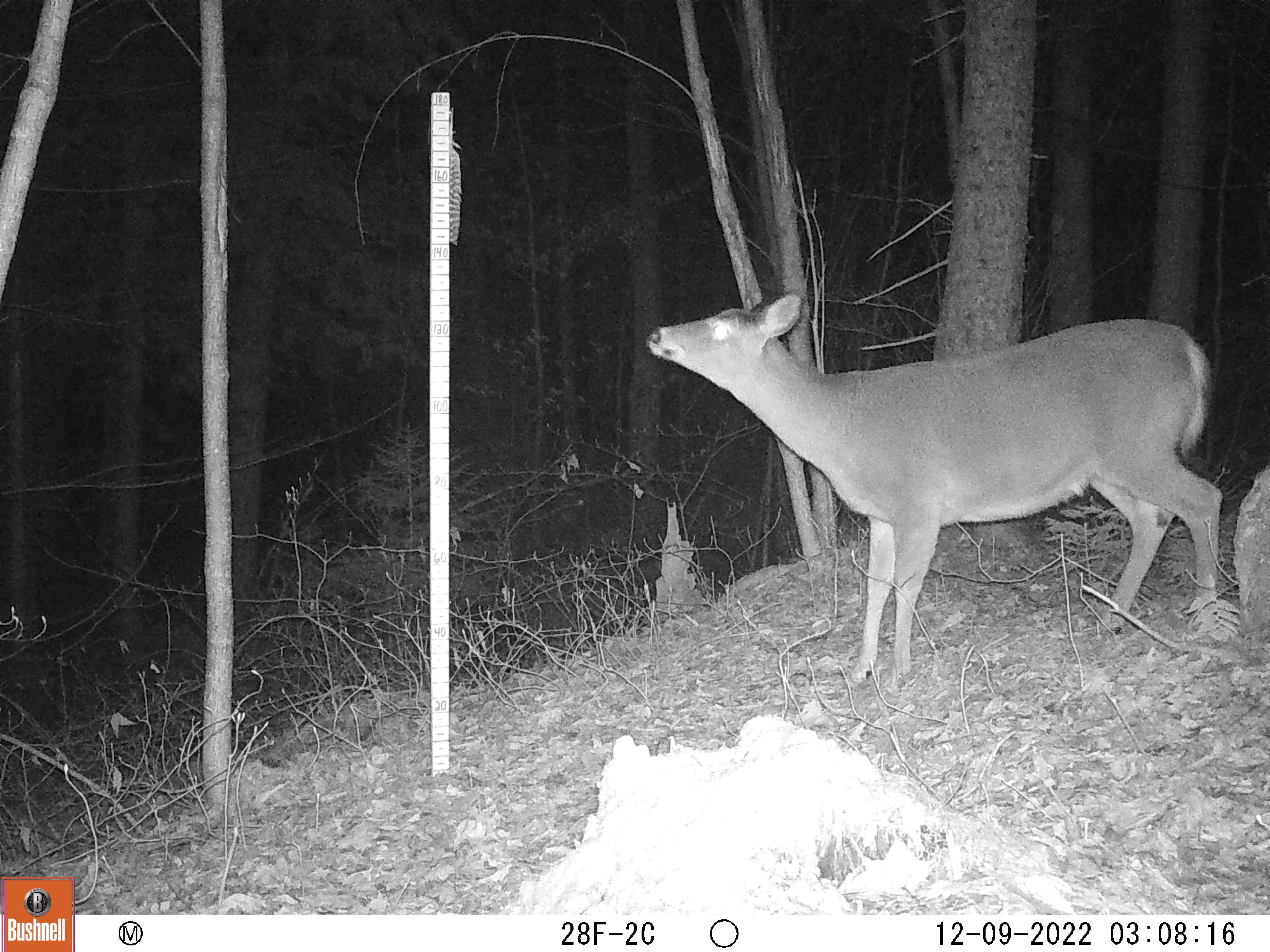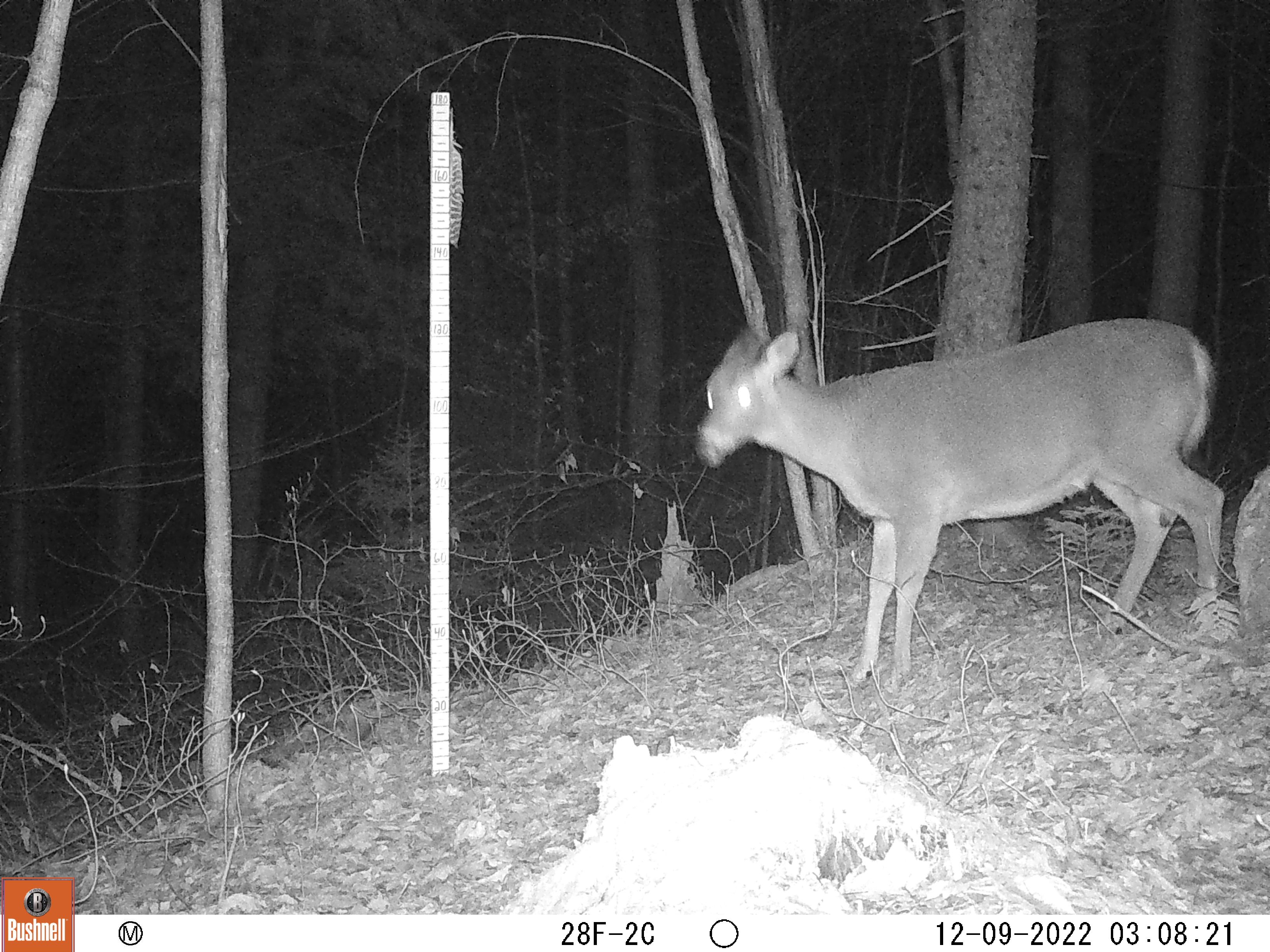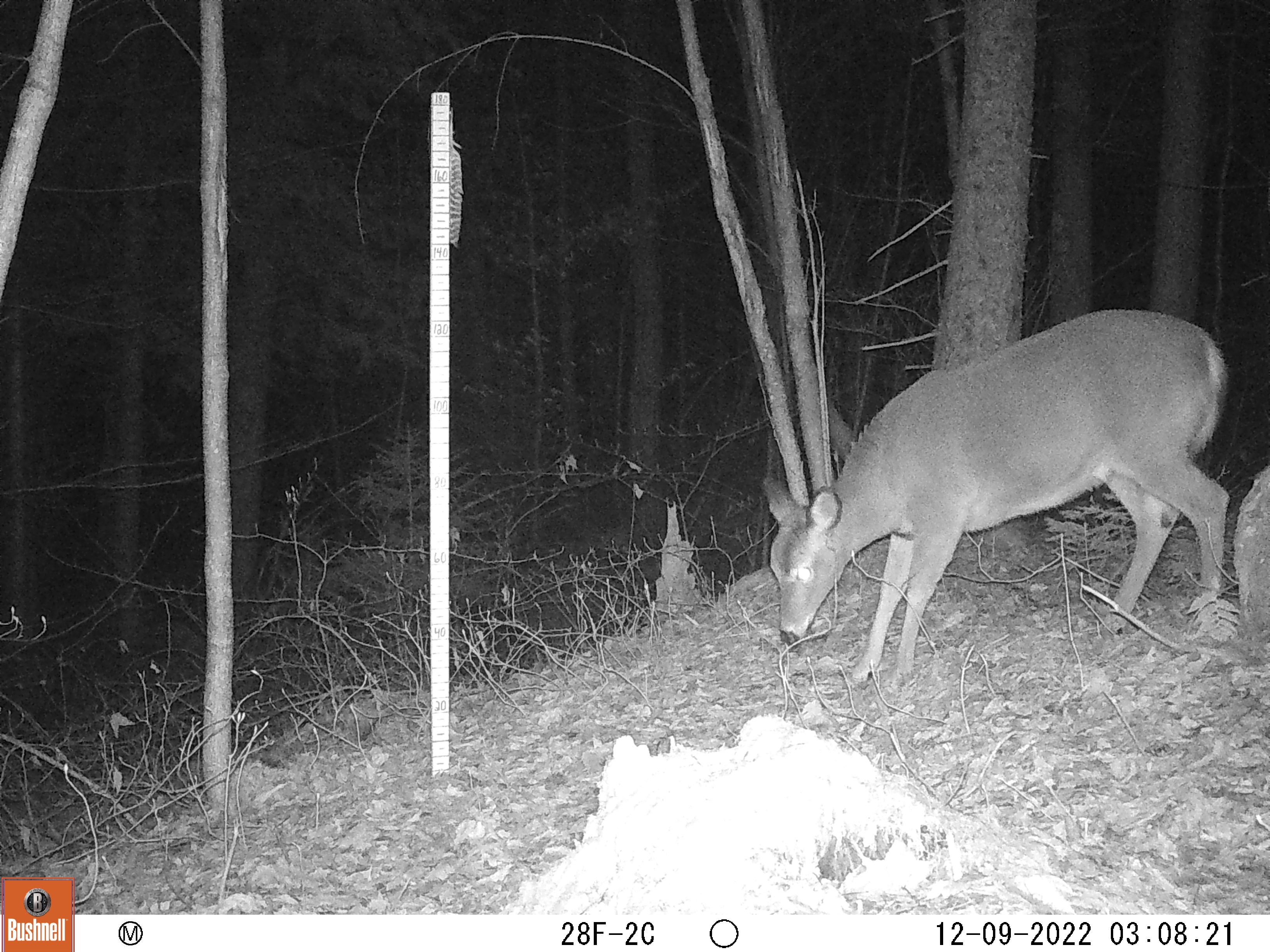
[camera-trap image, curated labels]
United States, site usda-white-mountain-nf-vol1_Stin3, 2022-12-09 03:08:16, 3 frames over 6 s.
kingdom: Animalia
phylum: Chordata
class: Mammalia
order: Artiodactyla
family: Cervidae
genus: Odocoileus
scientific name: Odocoileus virginianus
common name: white-tailed deer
White-tailed deer (Odocoileus virginianus).